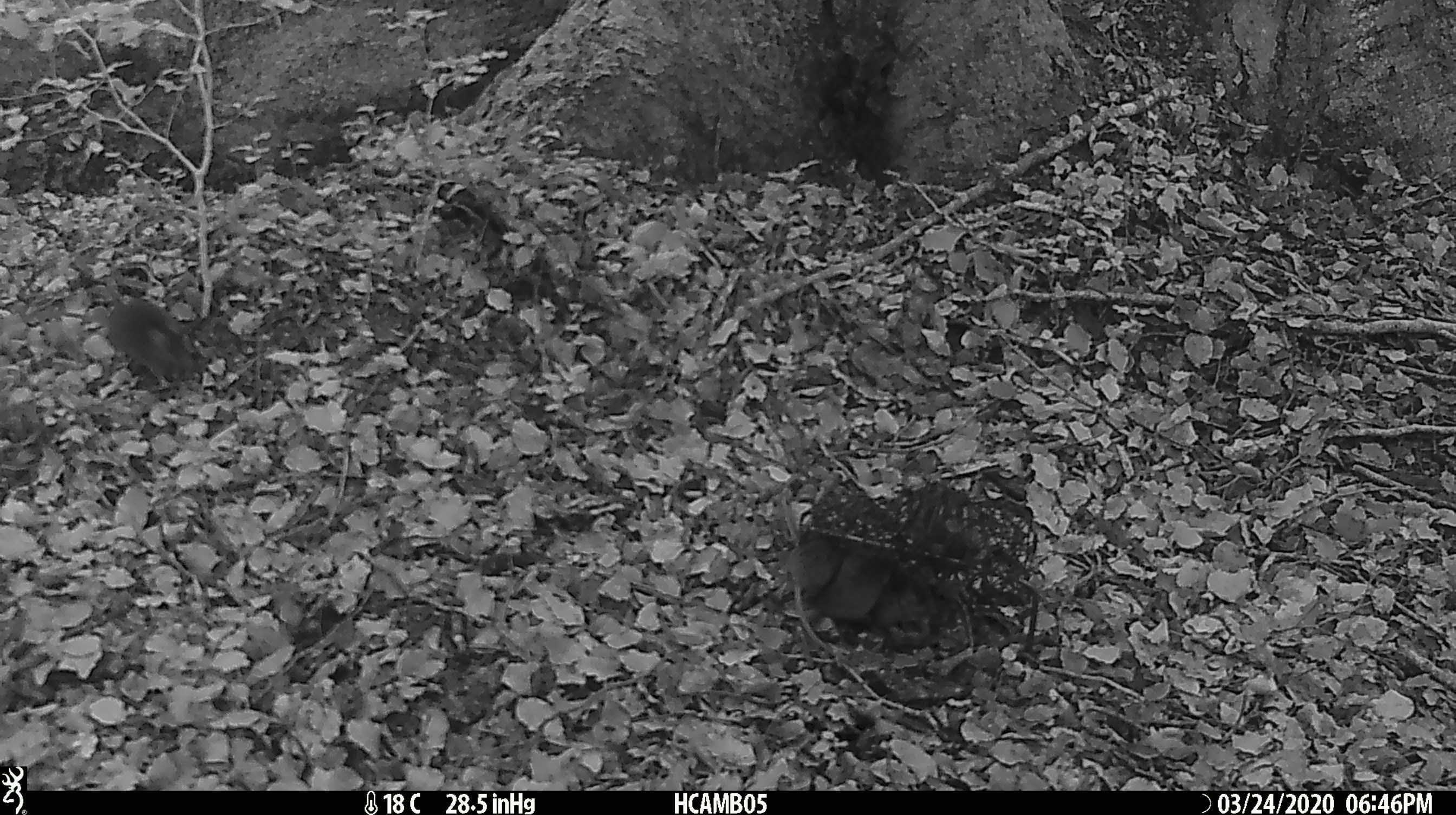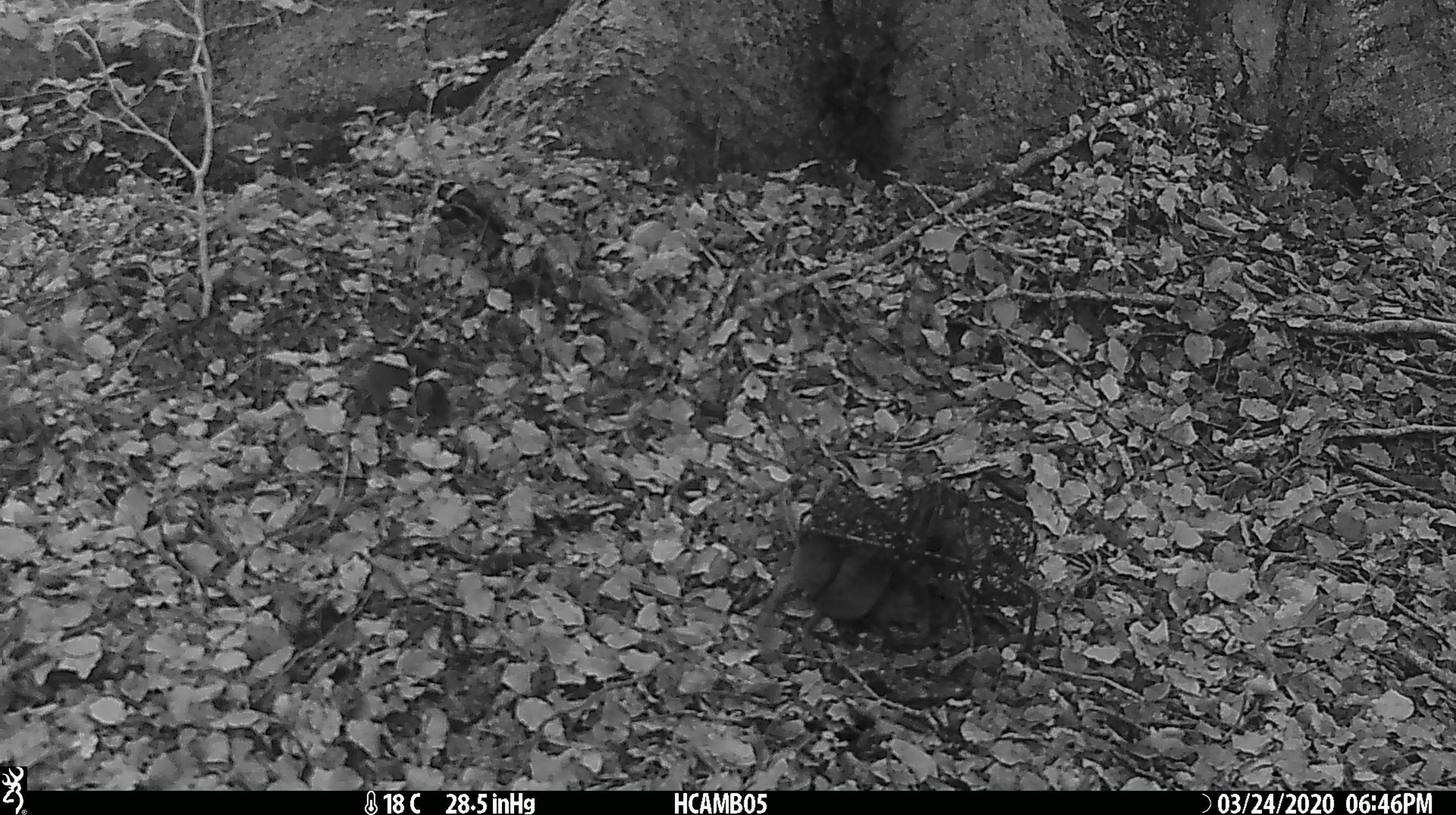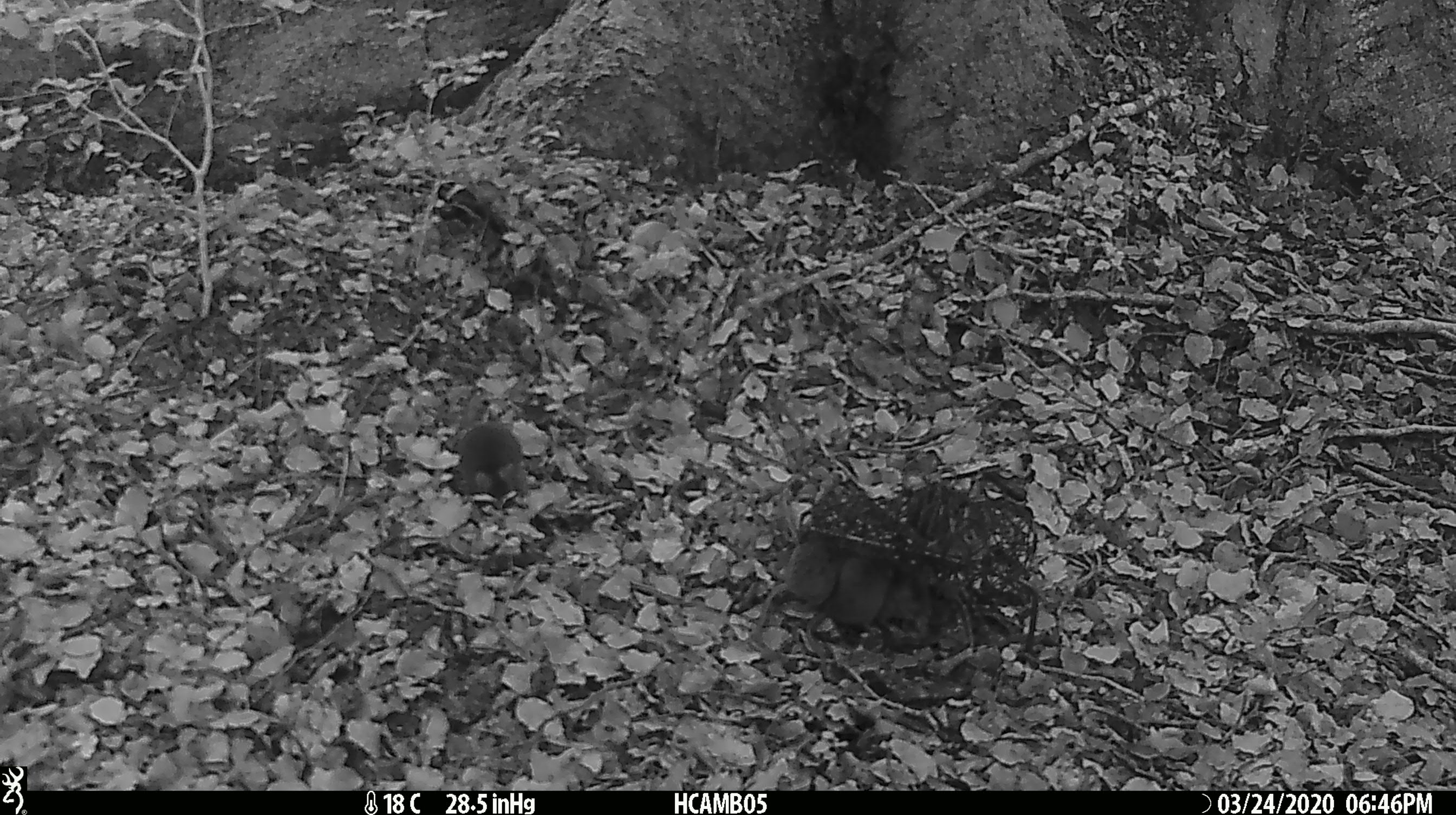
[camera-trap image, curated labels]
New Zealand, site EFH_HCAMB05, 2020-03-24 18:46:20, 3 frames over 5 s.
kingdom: Animalia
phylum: Chordata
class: Mammalia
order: Rodentia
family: Muridae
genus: Mus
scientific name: Mus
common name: mouse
Mouse (Mus).